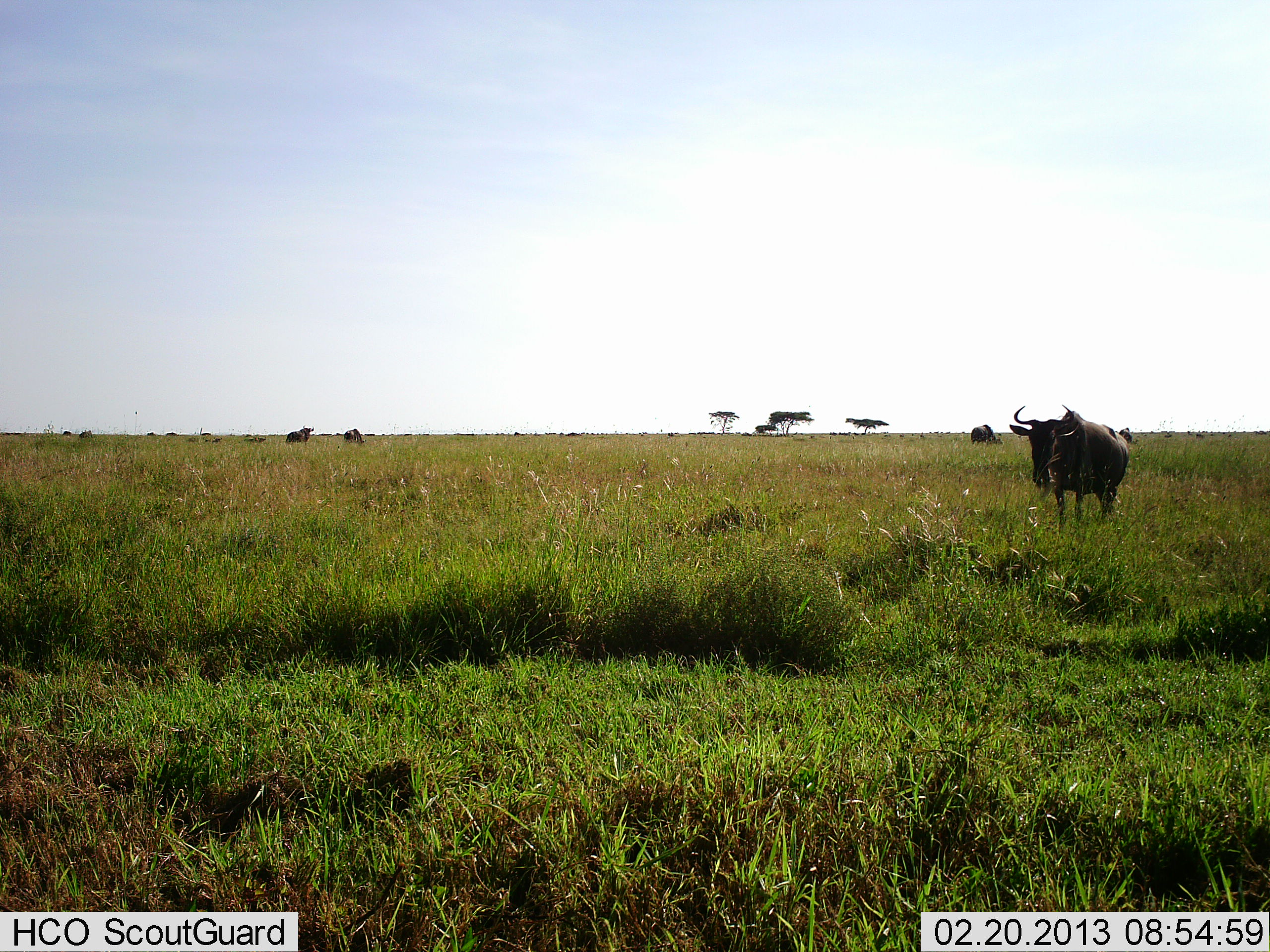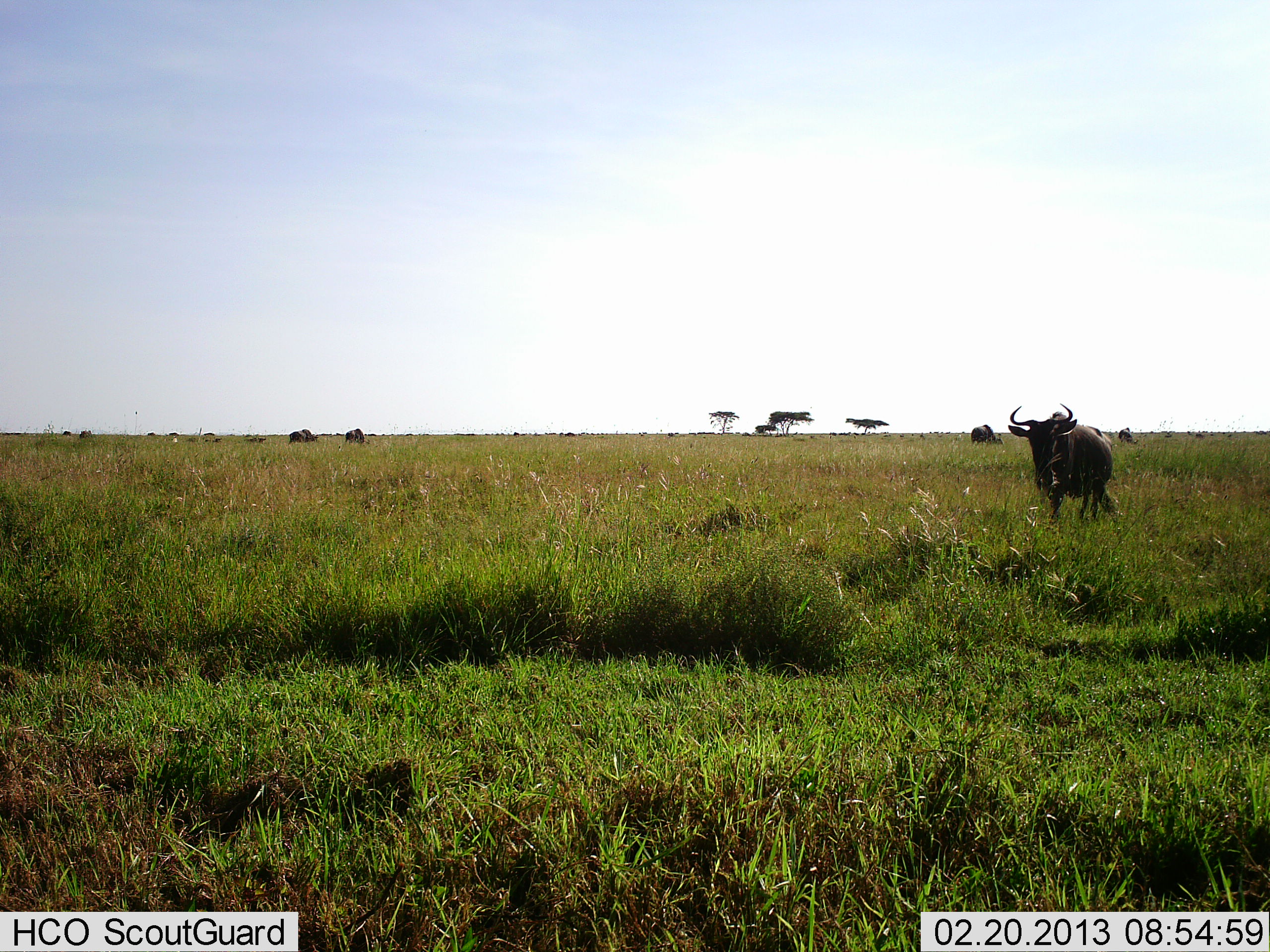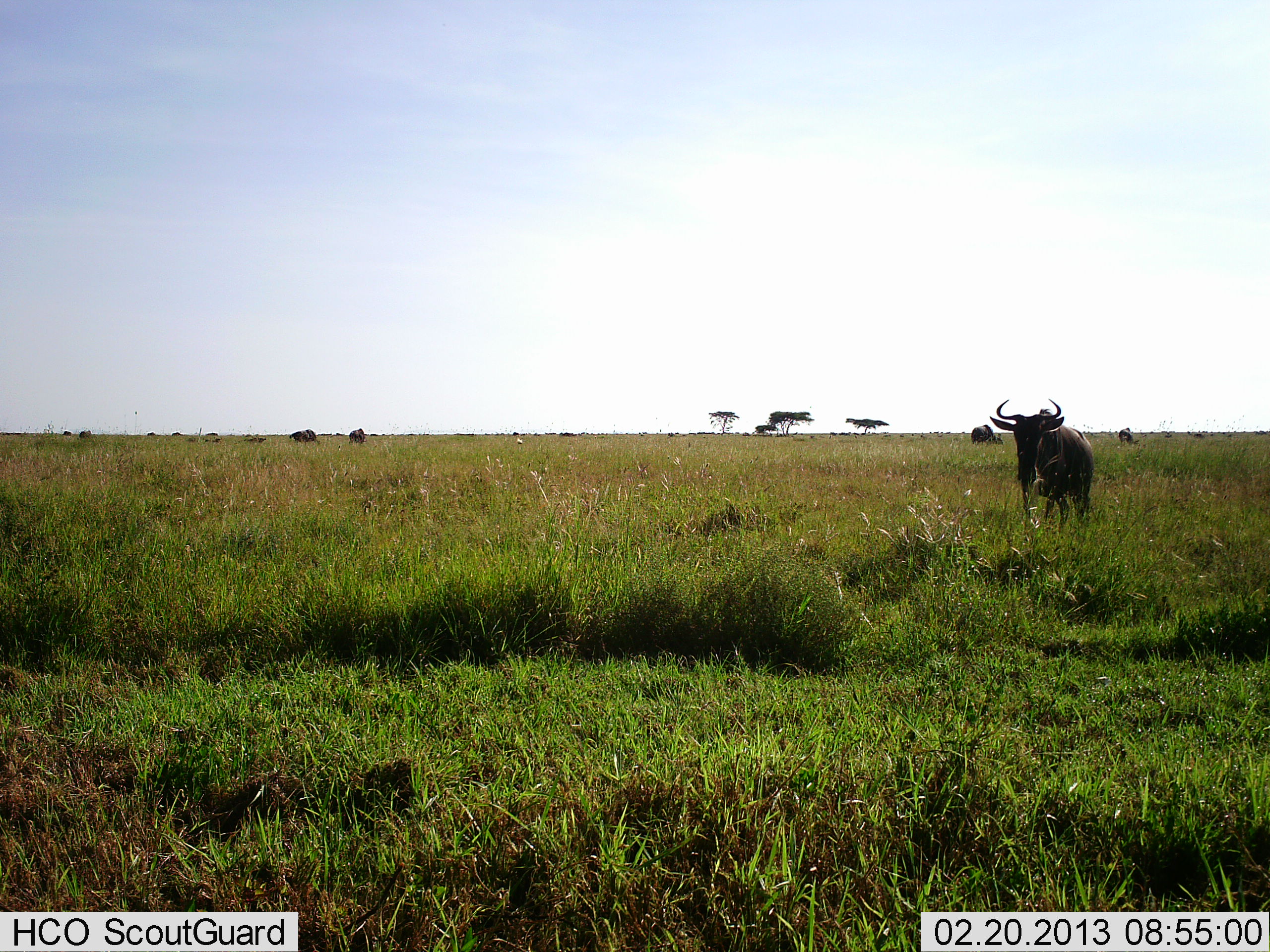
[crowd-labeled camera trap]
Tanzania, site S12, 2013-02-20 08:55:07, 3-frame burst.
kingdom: Animalia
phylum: Chordata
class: Mammalia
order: Artiodactyla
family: Bovidae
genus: Connochaetes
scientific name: Connochaetes taurinus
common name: blue wildebeest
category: wildebeest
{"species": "wildebeest (blue wildebeest) (Connochaetes taurinus)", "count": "6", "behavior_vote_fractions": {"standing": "51%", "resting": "3%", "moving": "89%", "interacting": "3%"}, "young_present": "0%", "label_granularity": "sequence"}